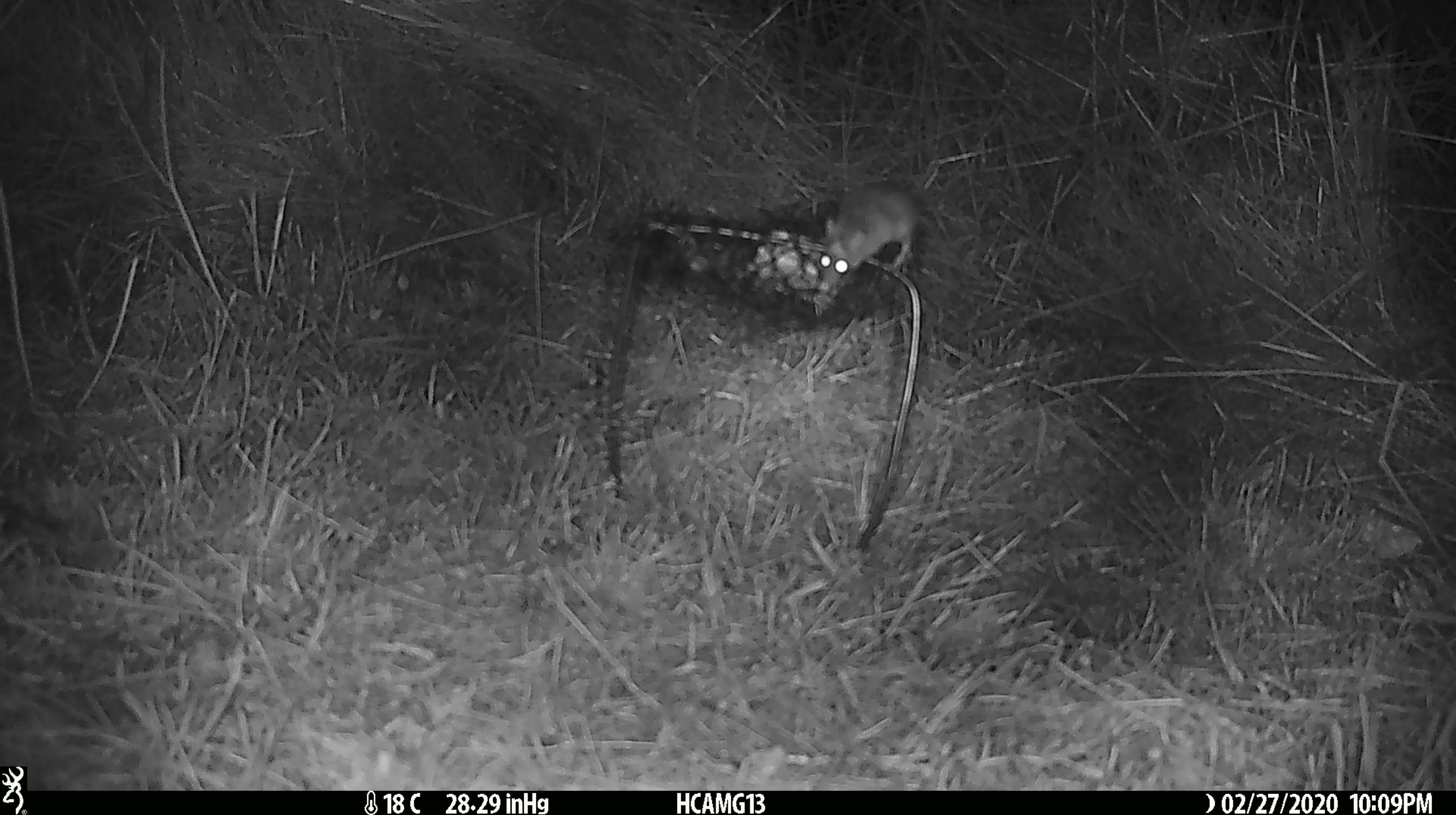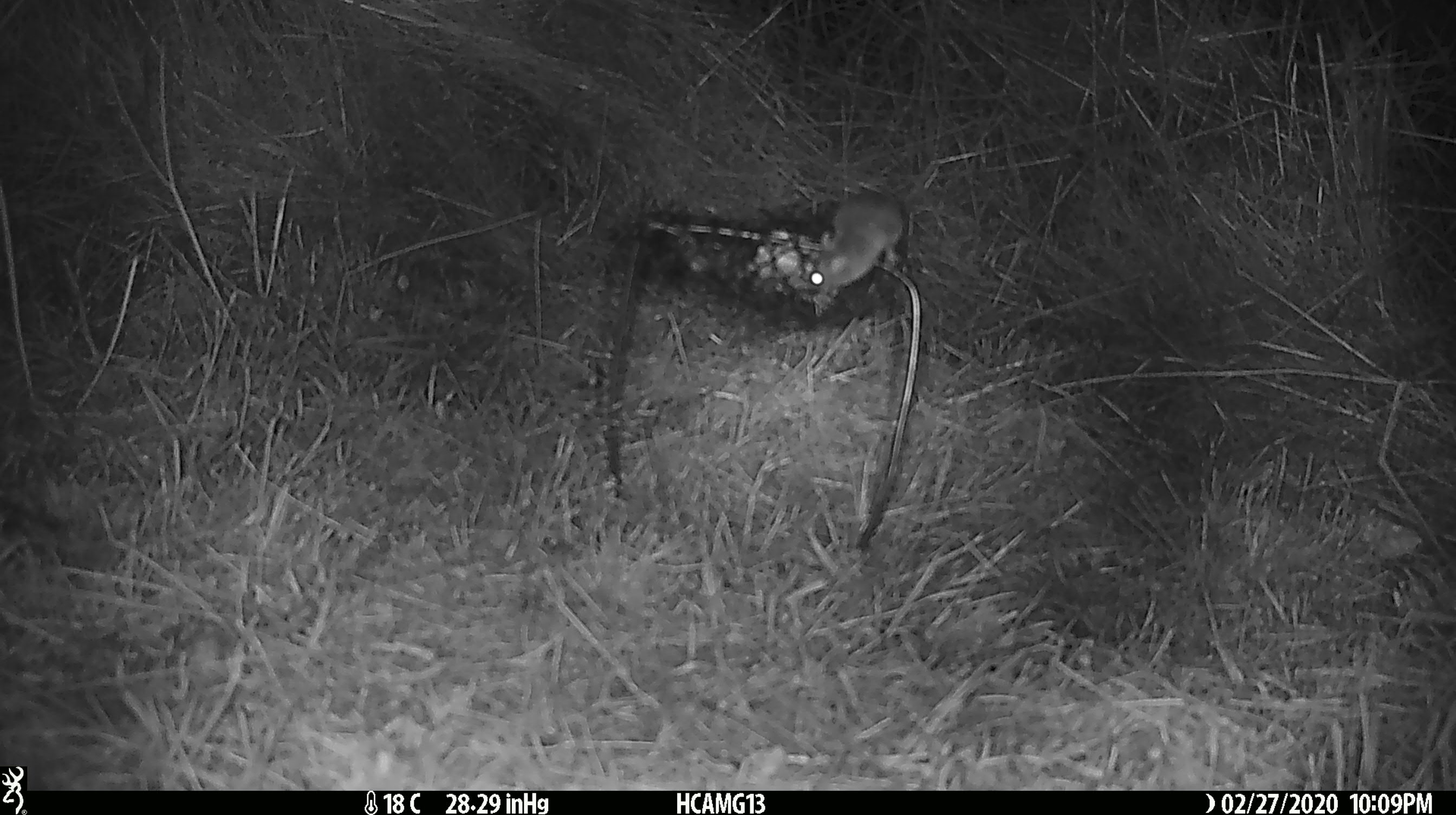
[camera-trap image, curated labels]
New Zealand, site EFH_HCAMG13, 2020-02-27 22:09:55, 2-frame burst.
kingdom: Animalia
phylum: Chordata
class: Mammalia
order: Rodentia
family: Muridae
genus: Mus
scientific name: Mus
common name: mouse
Mouse (Mus).